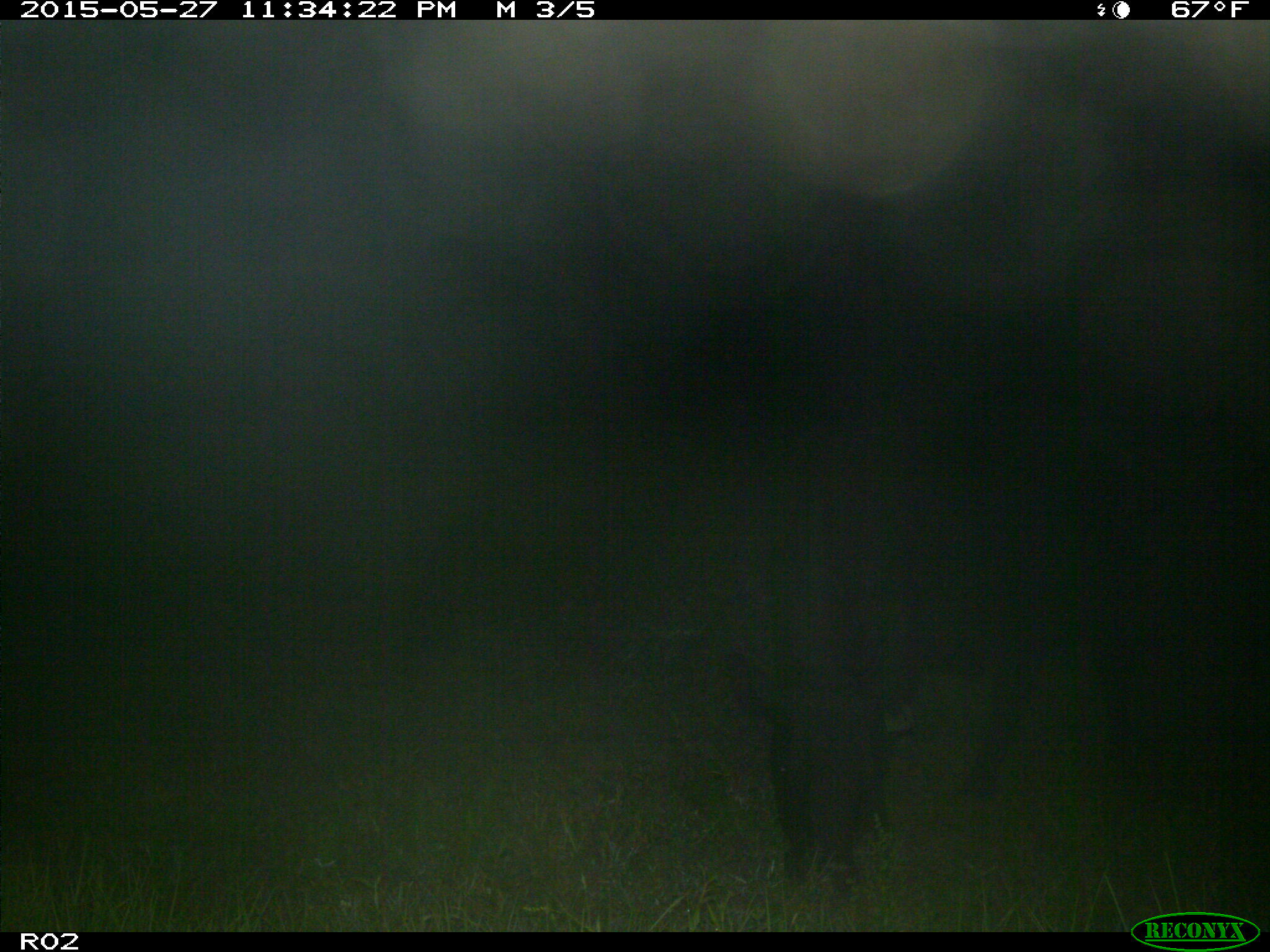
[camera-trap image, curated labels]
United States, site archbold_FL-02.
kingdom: Animalia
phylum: Chordata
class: Mammalia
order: Artiodactyla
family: Bovidae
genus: Bos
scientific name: Bos taurus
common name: domestic cow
Bos taurus (domestic cow).